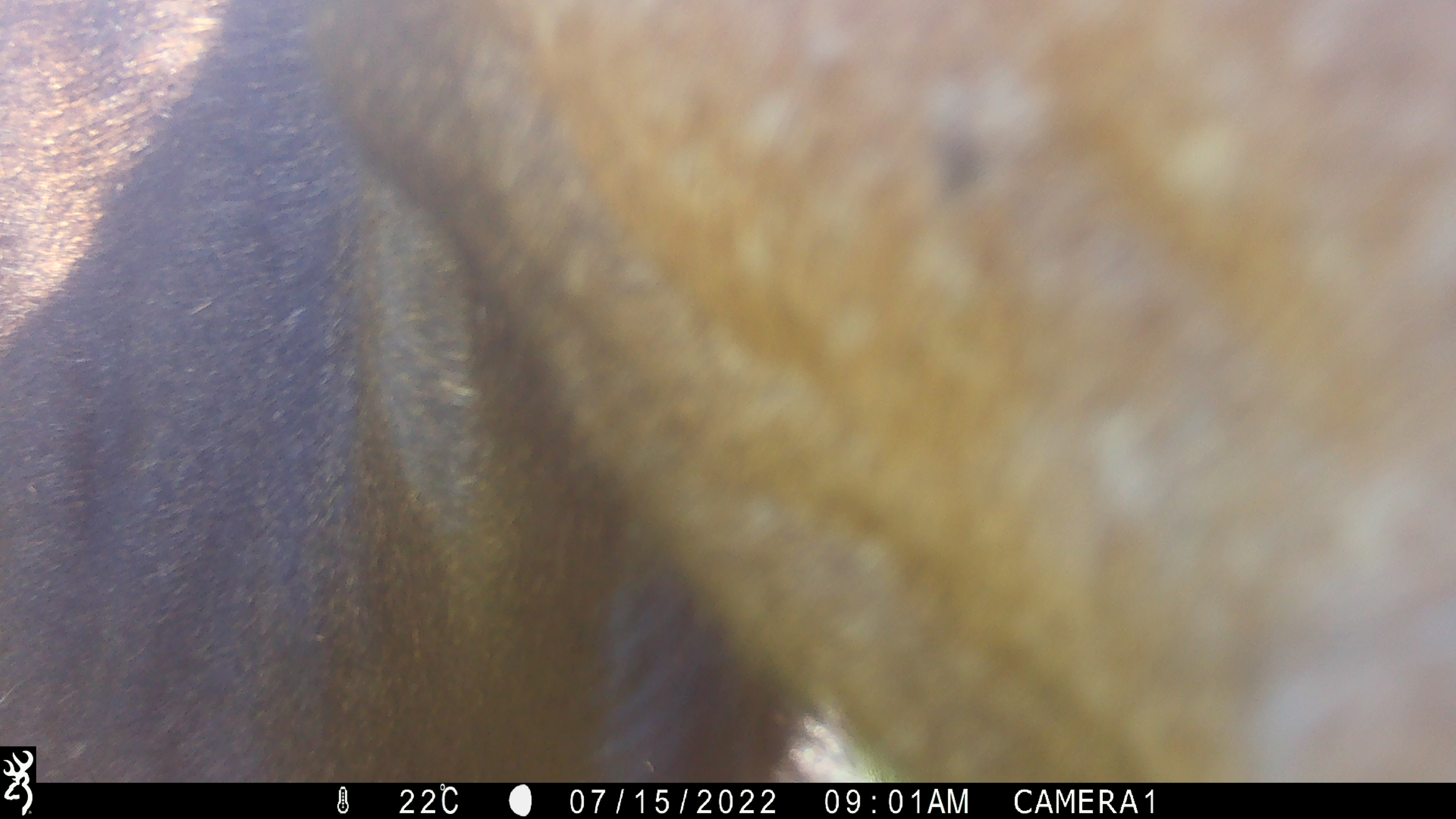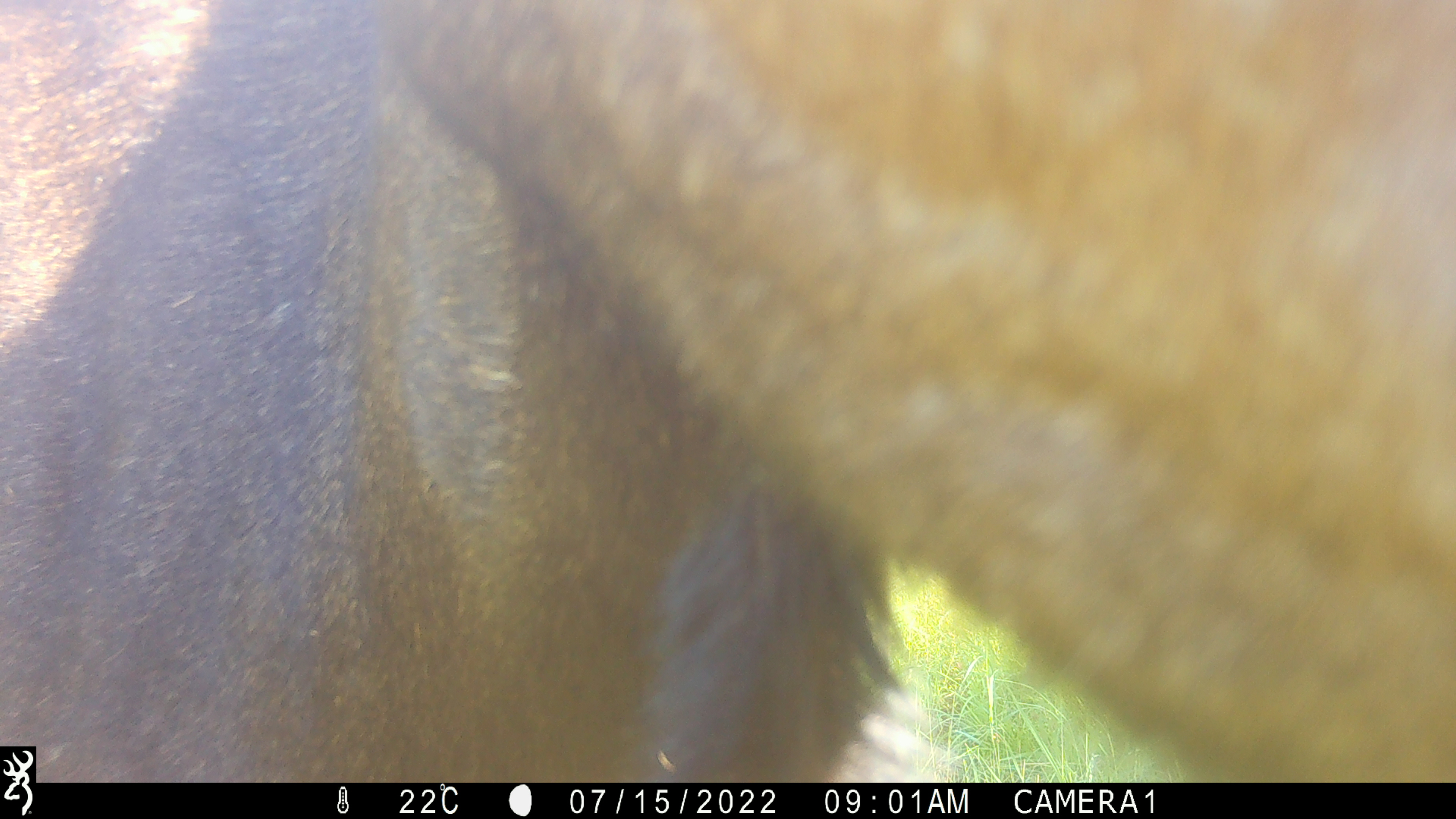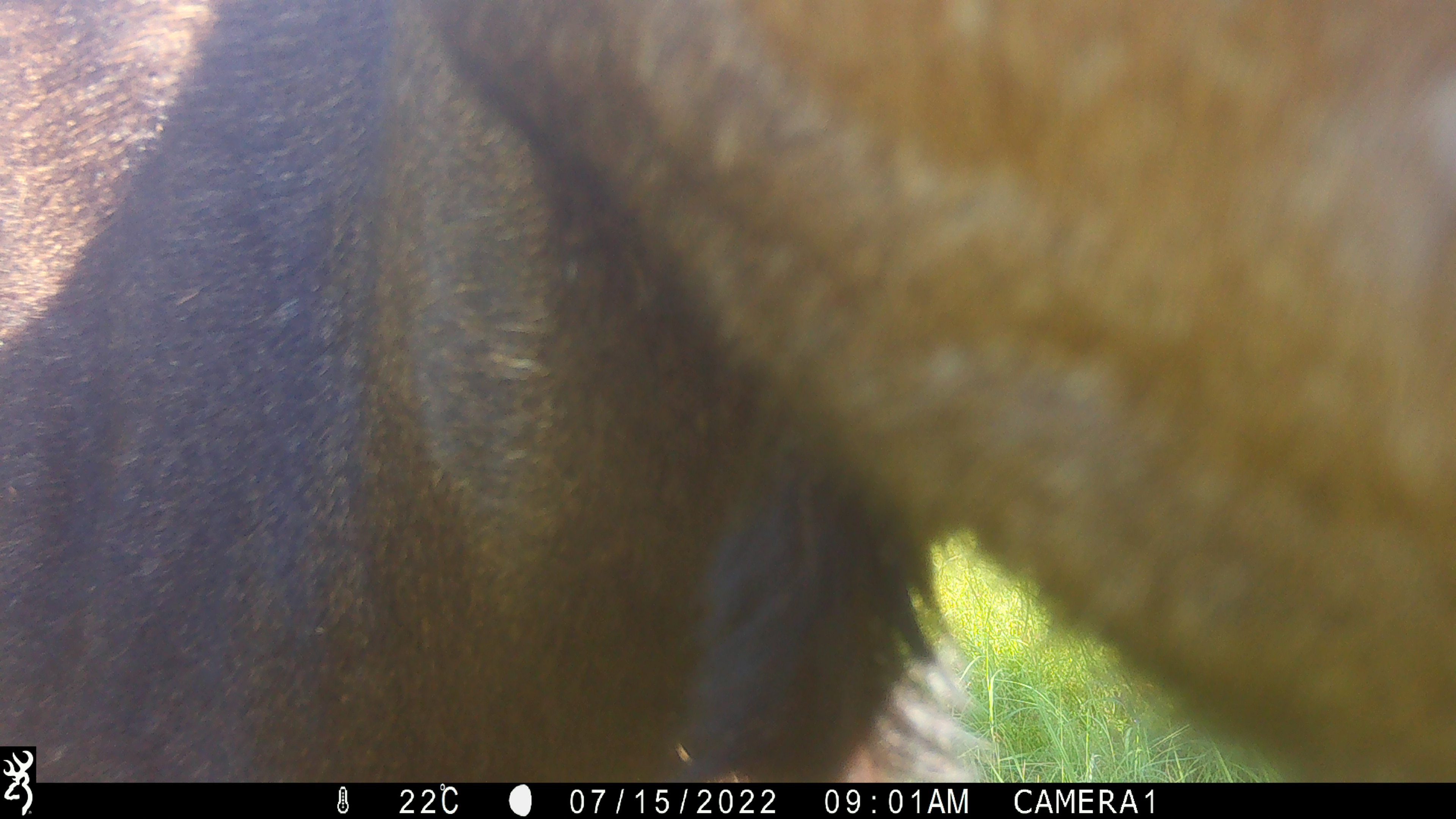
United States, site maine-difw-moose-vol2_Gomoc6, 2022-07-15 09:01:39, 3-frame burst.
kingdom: Animalia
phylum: Chordata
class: Mammalia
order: Artiodactyla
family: Cervidae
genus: Alces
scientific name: Alces alces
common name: moose